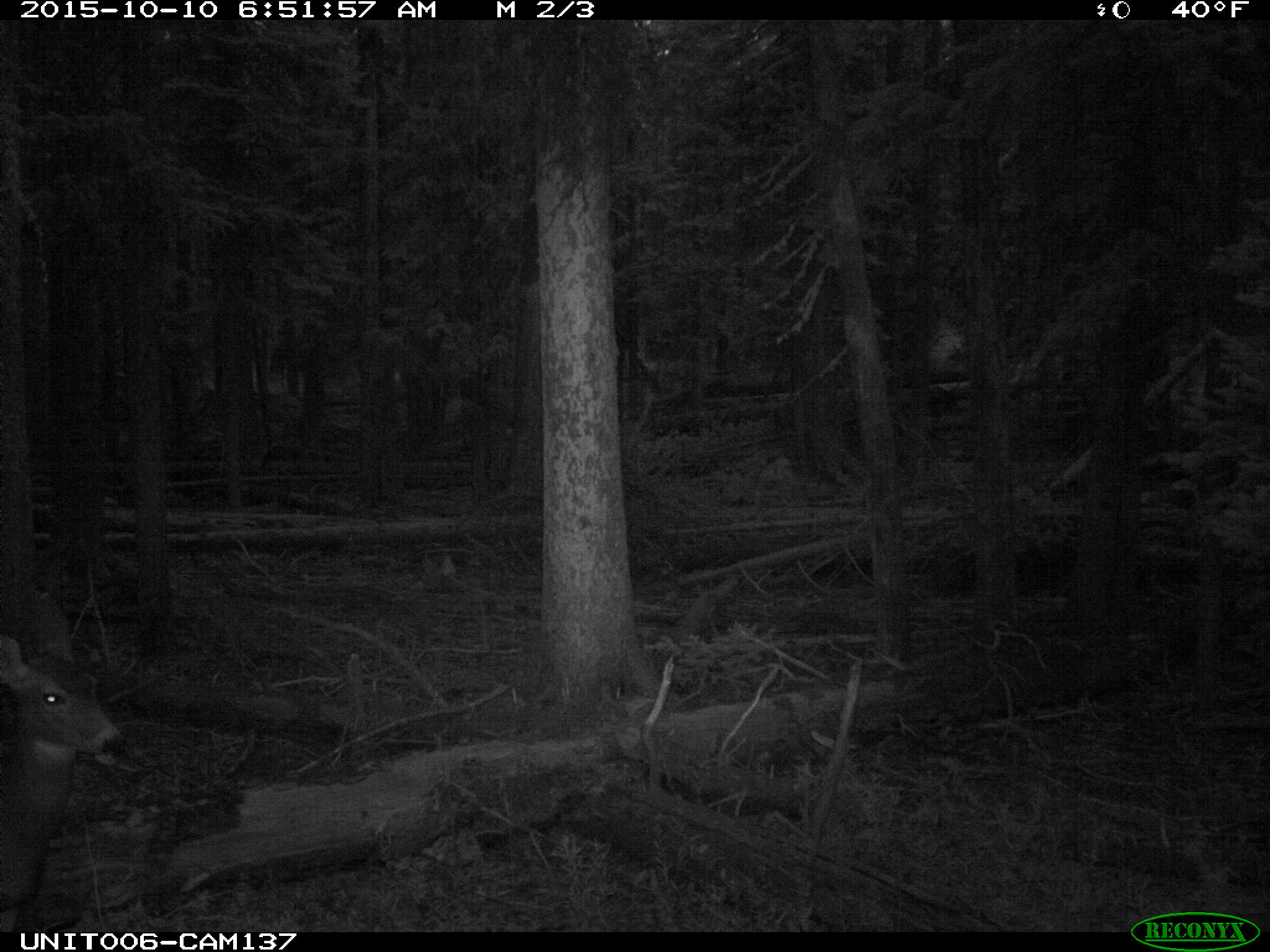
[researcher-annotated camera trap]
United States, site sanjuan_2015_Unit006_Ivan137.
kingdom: Animalia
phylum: Chordata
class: Mammalia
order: Artiodactyla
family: Cervidae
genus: Odocoileus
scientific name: Odocoileus hemionus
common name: mule deer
Odocoileus hemionus (mule deer).